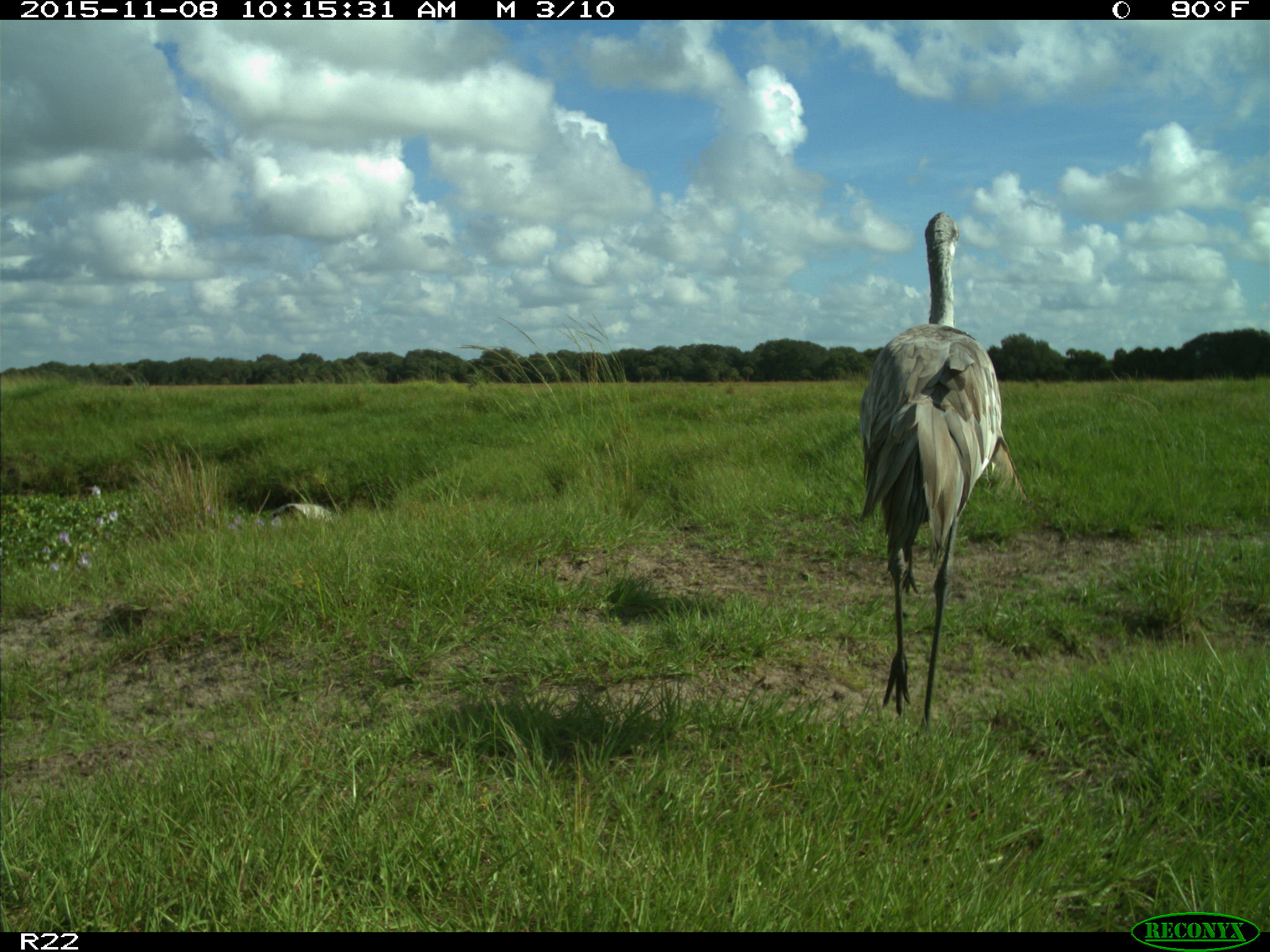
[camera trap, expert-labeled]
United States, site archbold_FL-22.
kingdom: Animalia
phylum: Chordata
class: Aves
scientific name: Aves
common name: birds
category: unidentified bird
Unidentified bird (birds) (Aves).